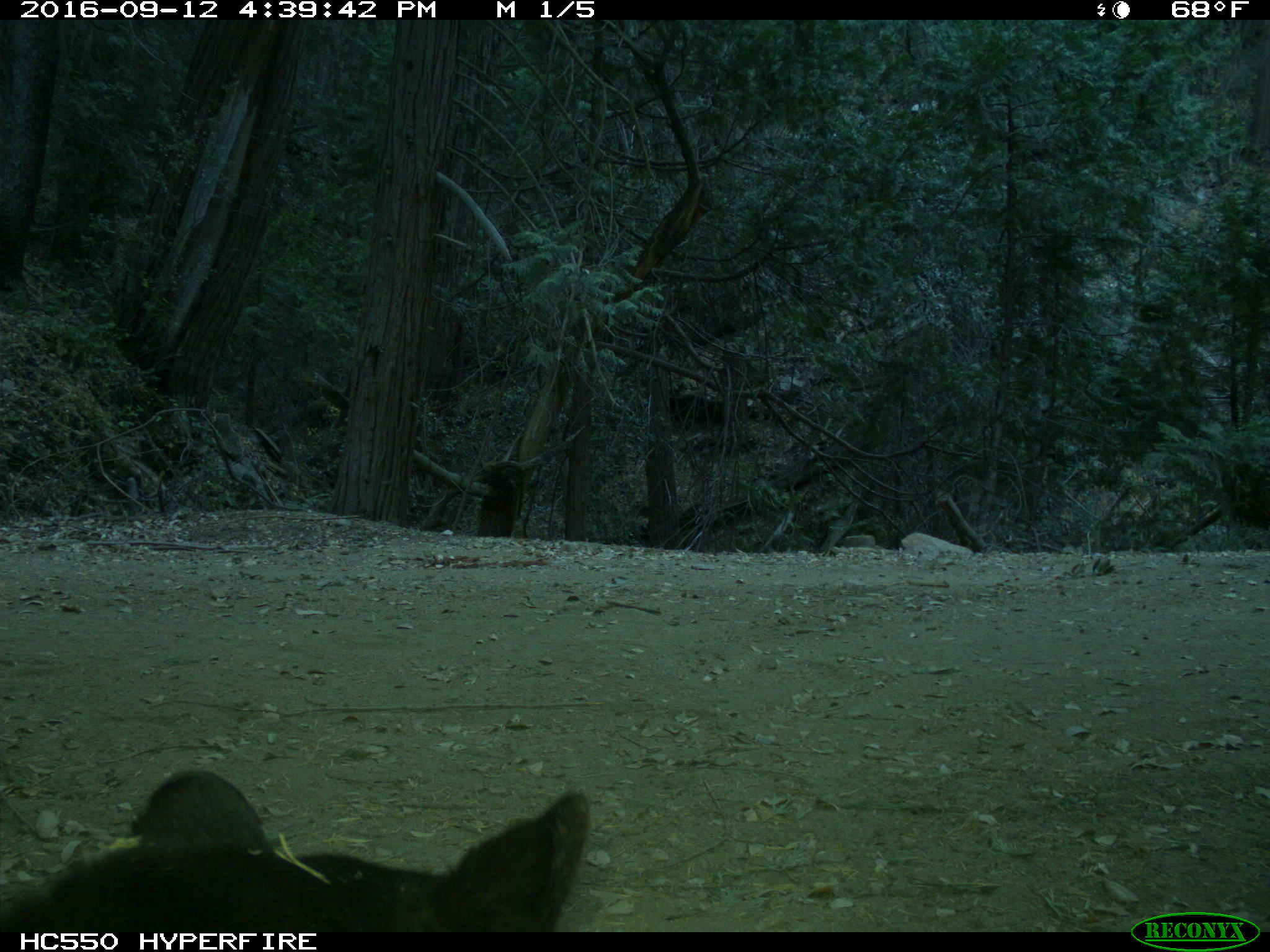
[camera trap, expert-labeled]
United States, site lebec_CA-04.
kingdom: Animalia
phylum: Chordata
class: Mammalia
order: Carnivora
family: Ursidae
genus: Ursus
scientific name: Ursus americanus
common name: american black bear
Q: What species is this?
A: Ursus americanus (american black bear).